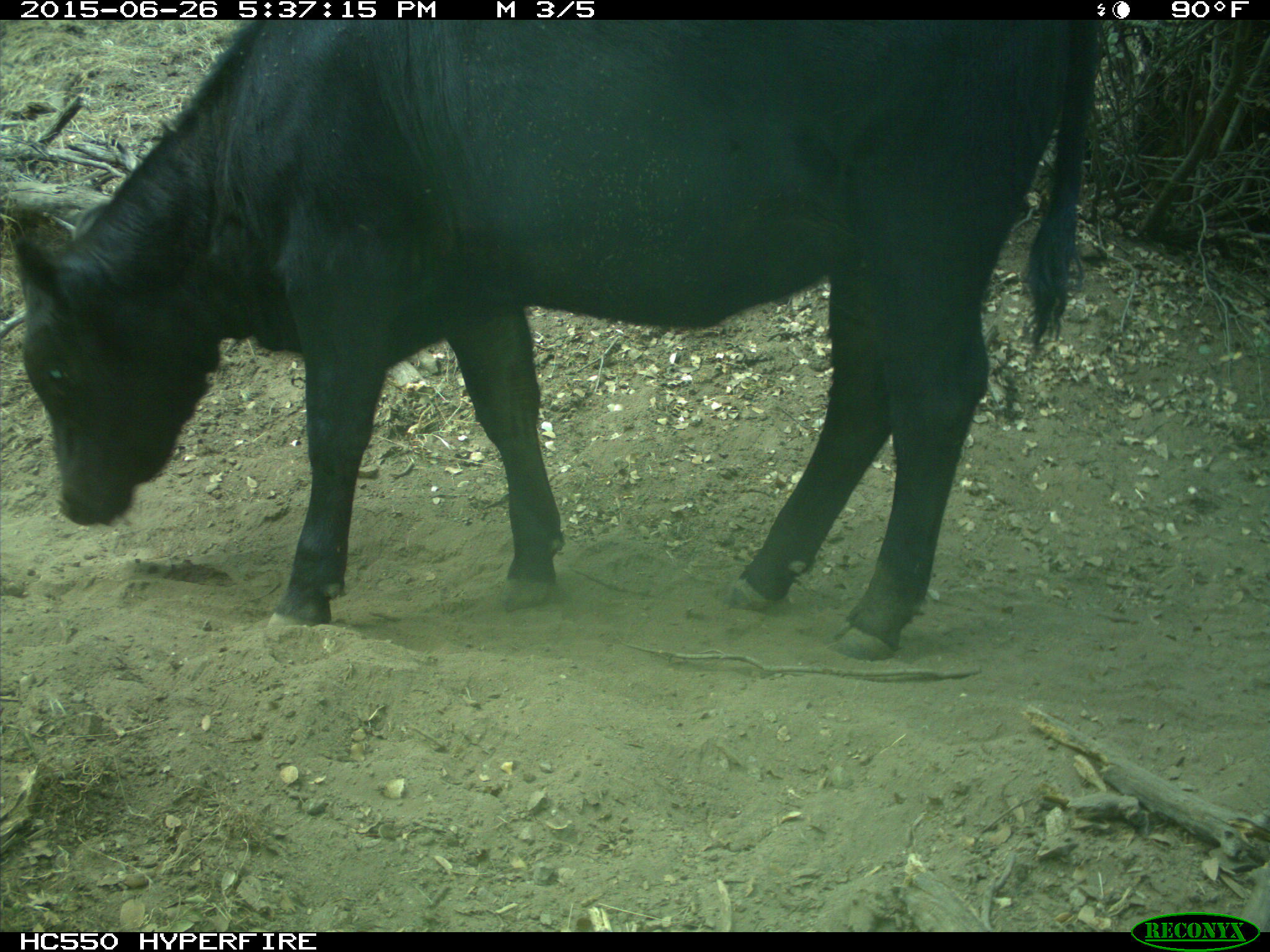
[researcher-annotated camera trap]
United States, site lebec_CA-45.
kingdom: Animalia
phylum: Chordata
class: Mammalia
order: Artiodactyla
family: Bovidae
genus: Bos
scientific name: Bos taurus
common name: domestic cow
Bos taurus (domestic cow).